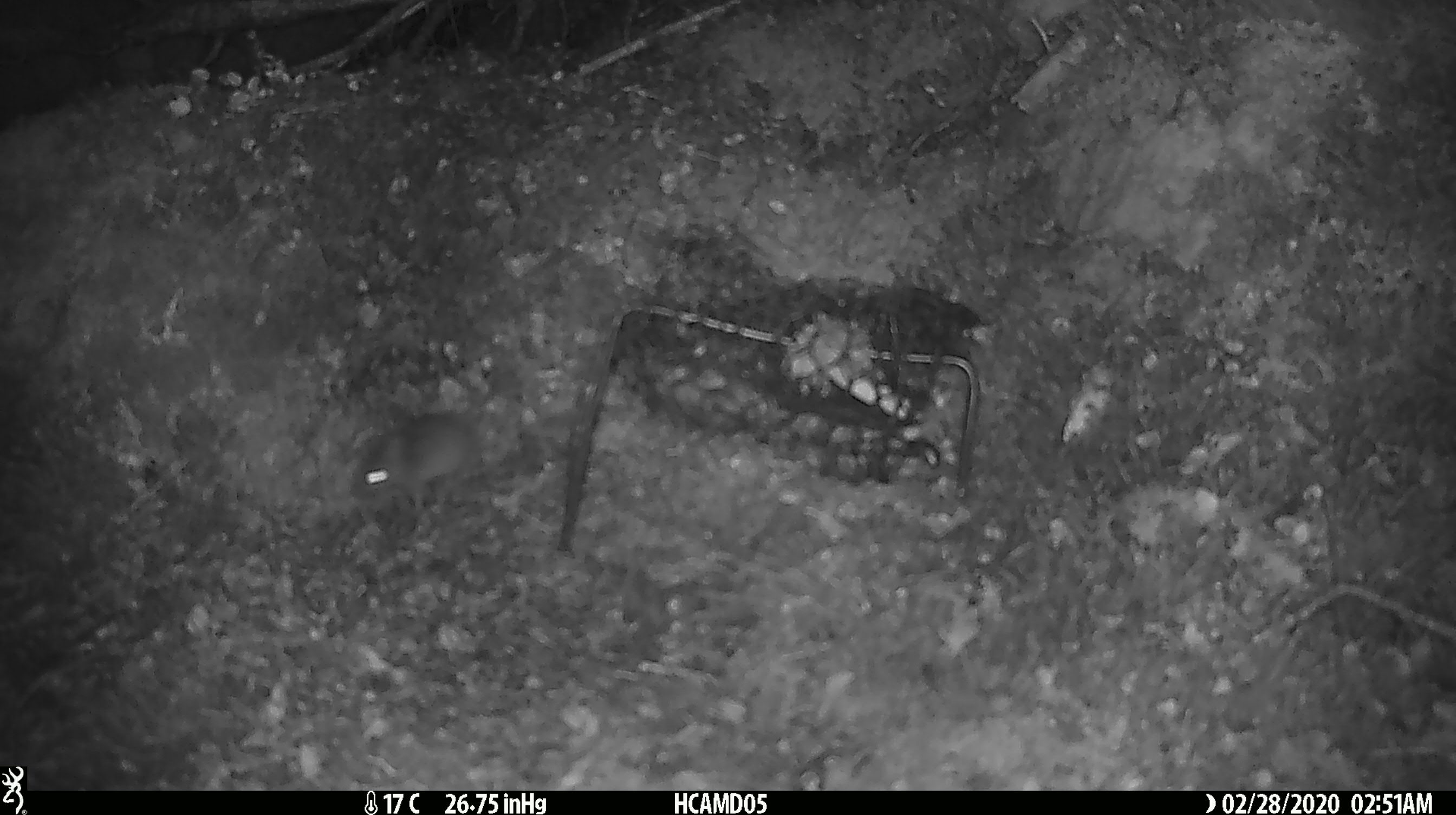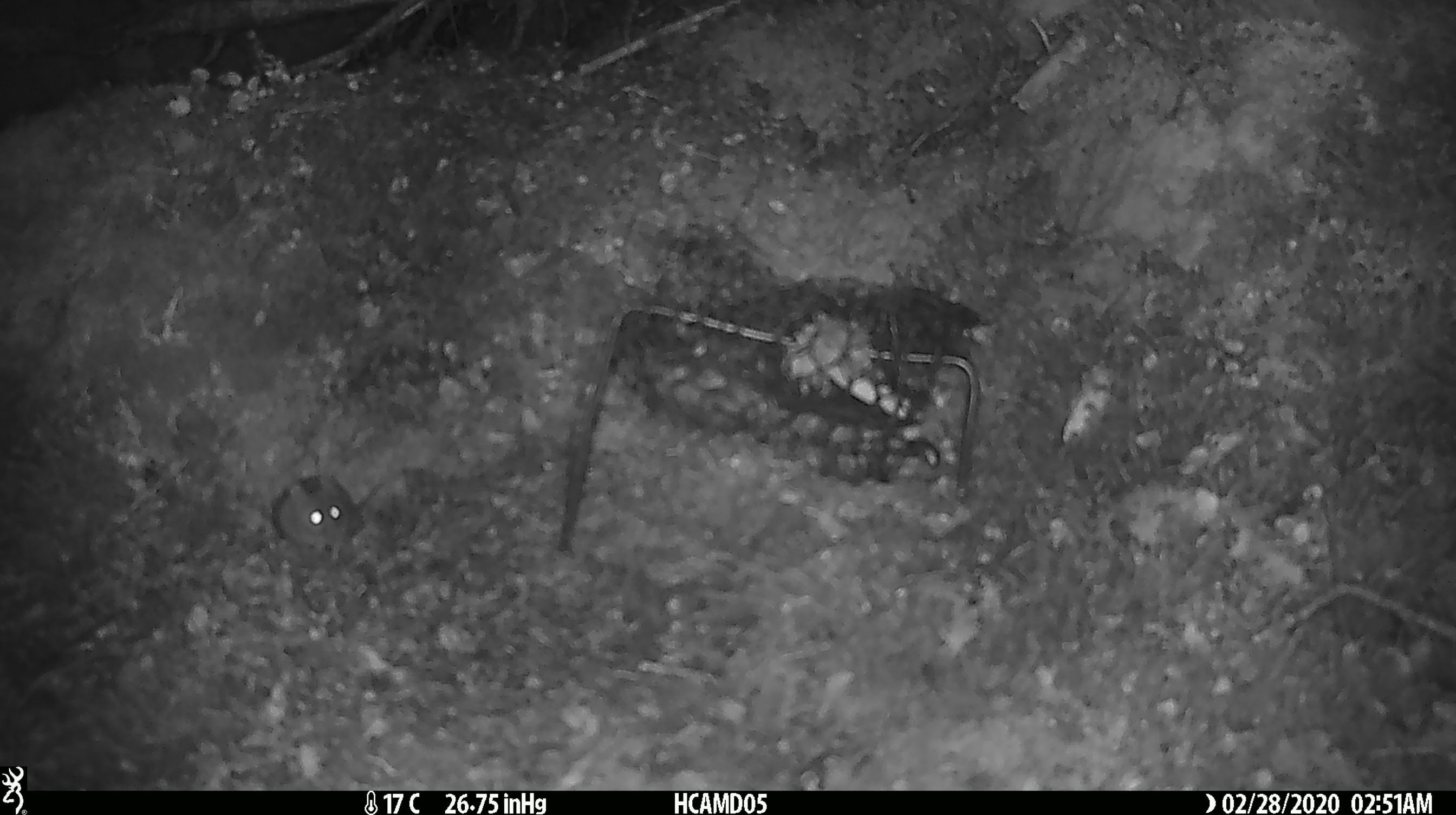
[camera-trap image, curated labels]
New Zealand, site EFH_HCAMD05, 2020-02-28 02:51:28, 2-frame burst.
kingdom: Animalia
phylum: Chordata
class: Mammalia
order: Rodentia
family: Muridae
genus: Mus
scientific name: Mus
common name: mouse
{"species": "mouse (Mus)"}